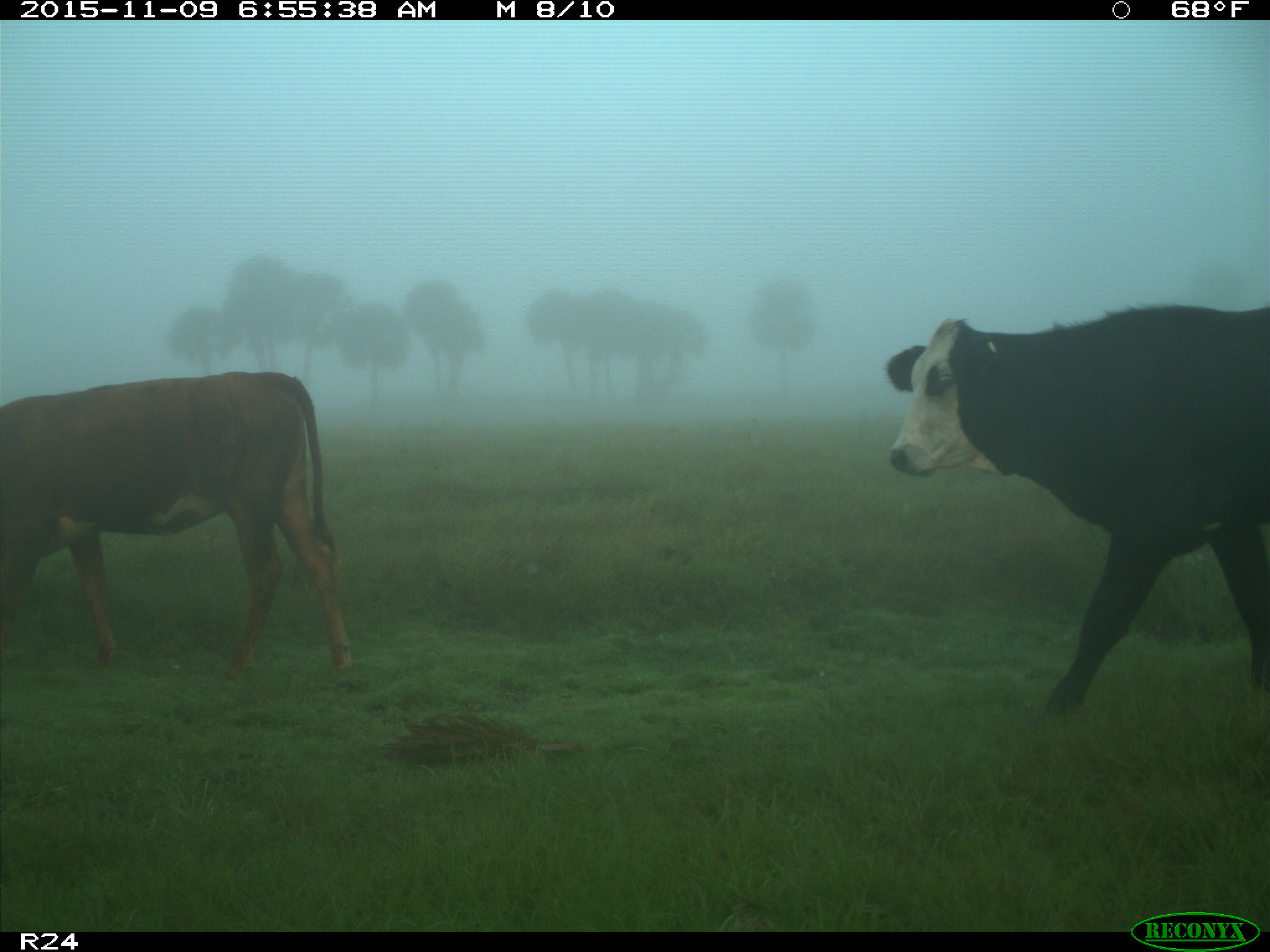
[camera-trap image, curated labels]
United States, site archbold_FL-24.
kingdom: Animalia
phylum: Chordata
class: Mammalia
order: Artiodactyla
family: Bovidae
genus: Bos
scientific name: Bos taurus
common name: domestic cow